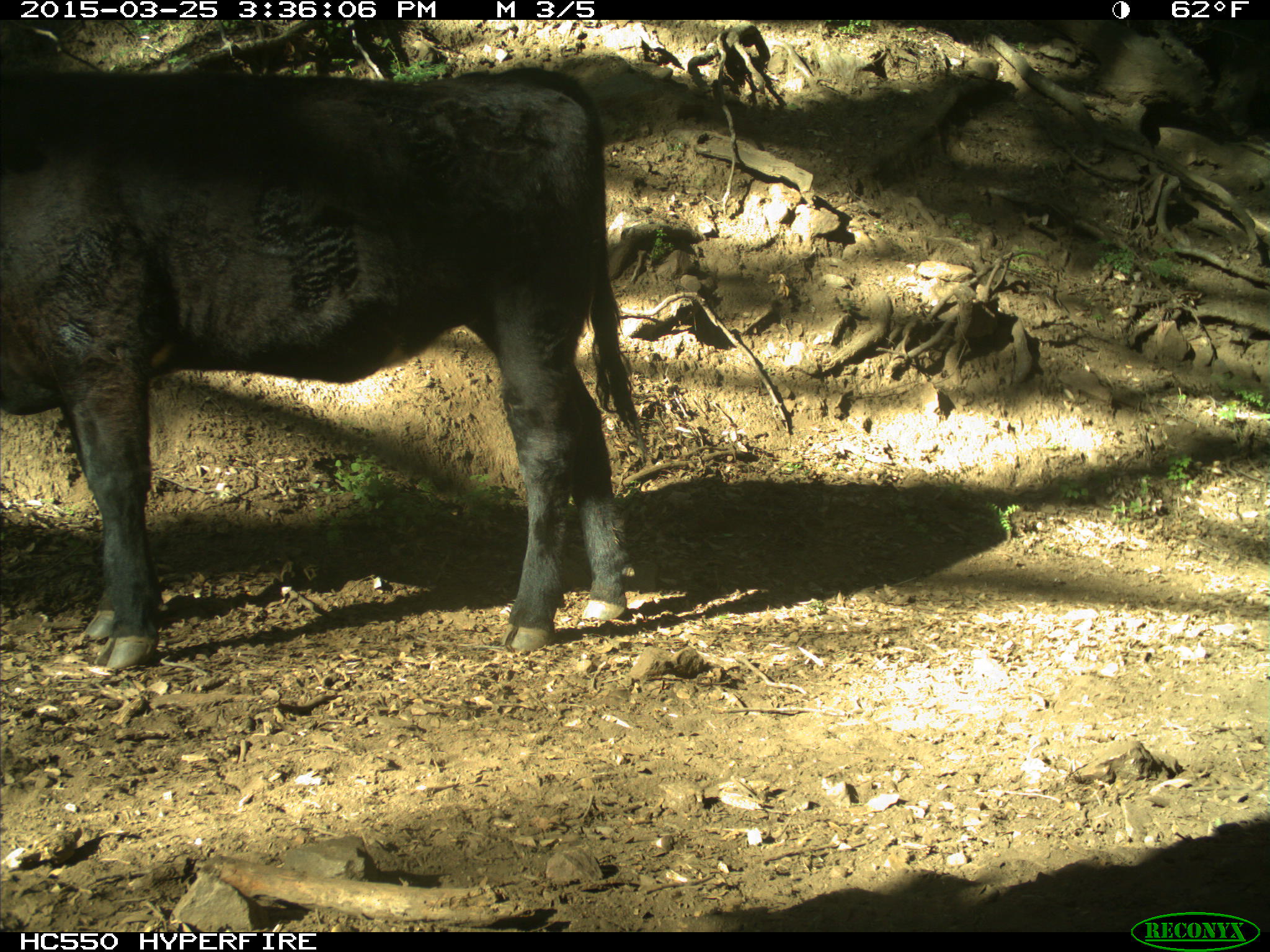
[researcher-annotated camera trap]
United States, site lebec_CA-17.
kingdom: Animalia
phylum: Chordata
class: Mammalia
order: Artiodactyla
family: Bovidae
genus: Bos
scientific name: Bos taurus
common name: domestic cow